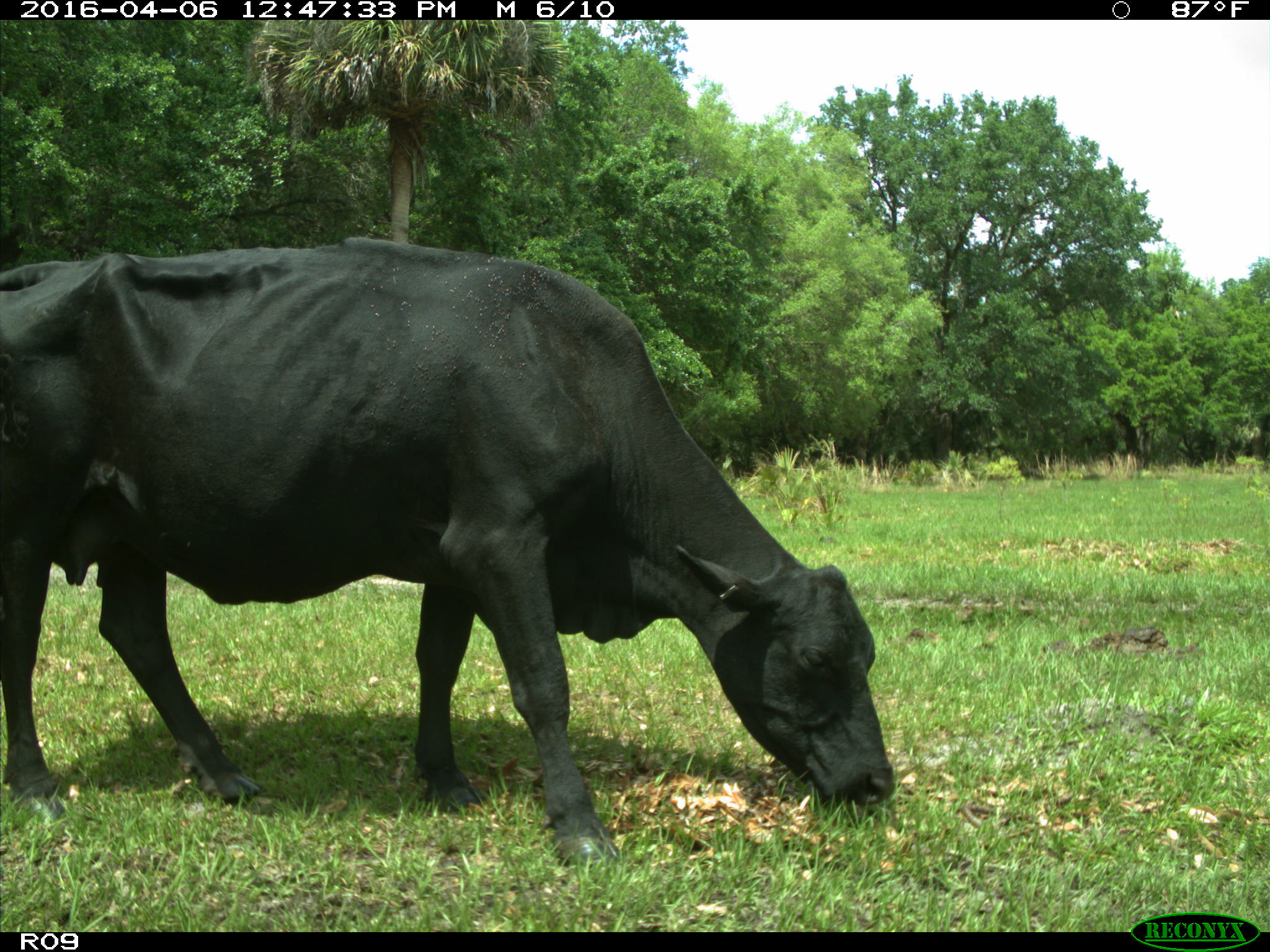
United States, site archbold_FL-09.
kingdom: Animalia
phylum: Chordata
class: Mammalia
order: Artiodactyla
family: Bovidae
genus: Bos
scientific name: Bos taurus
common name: domestic cow